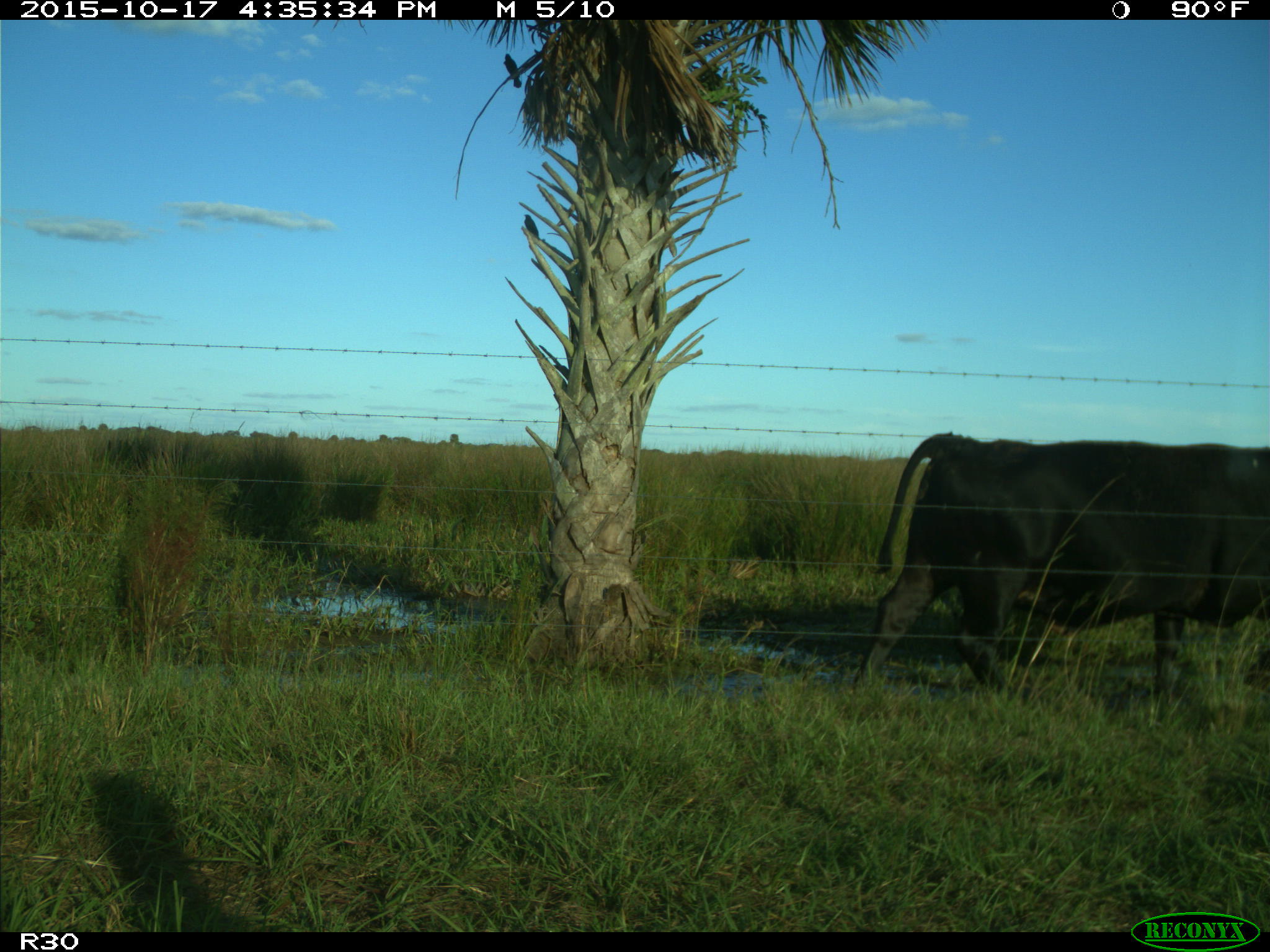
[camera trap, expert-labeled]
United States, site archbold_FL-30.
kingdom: Animalia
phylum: Chordata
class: Mammalia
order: Artiodactyla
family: Bovidae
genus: Bos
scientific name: Bos taurus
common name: domestic cow